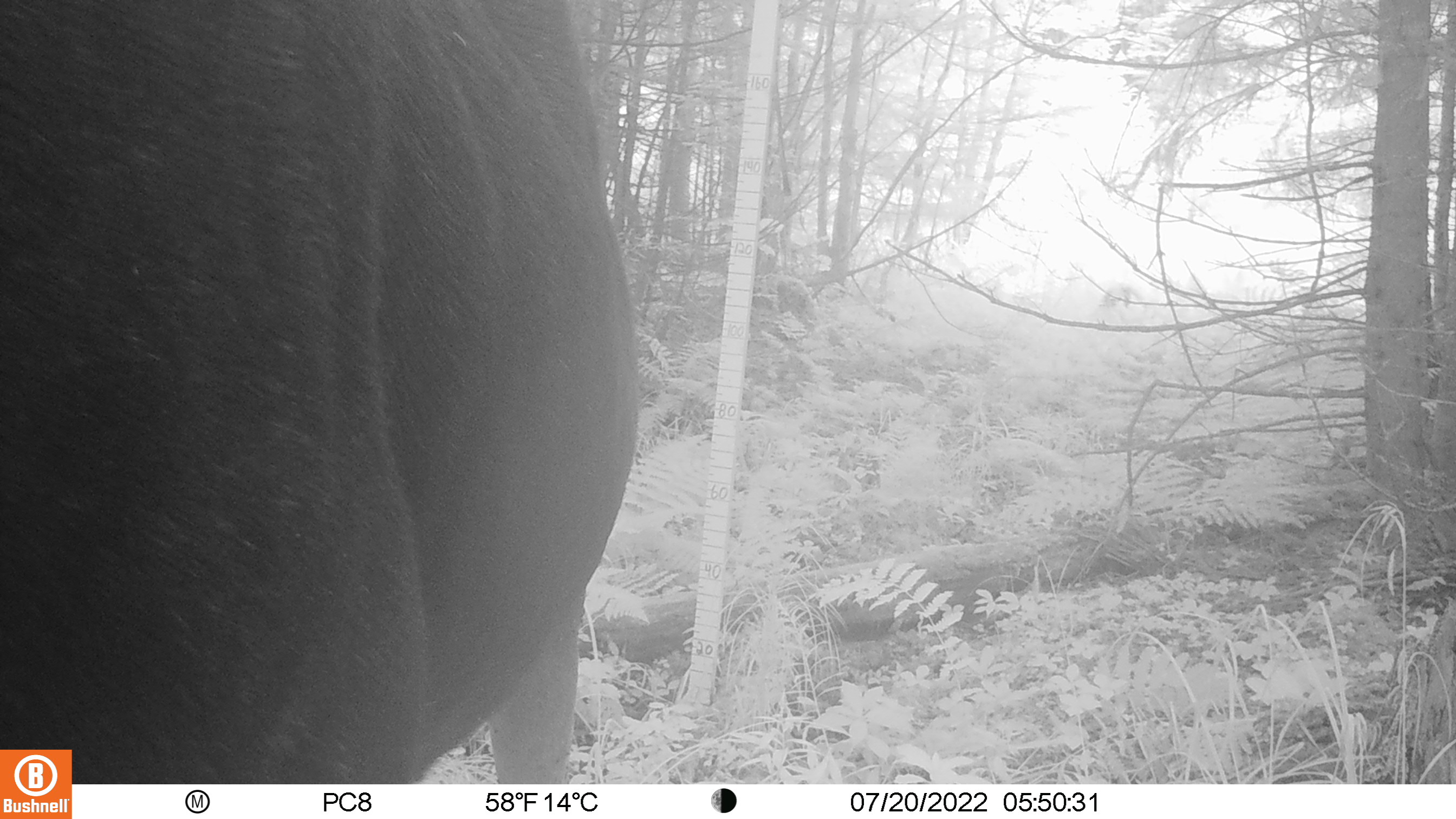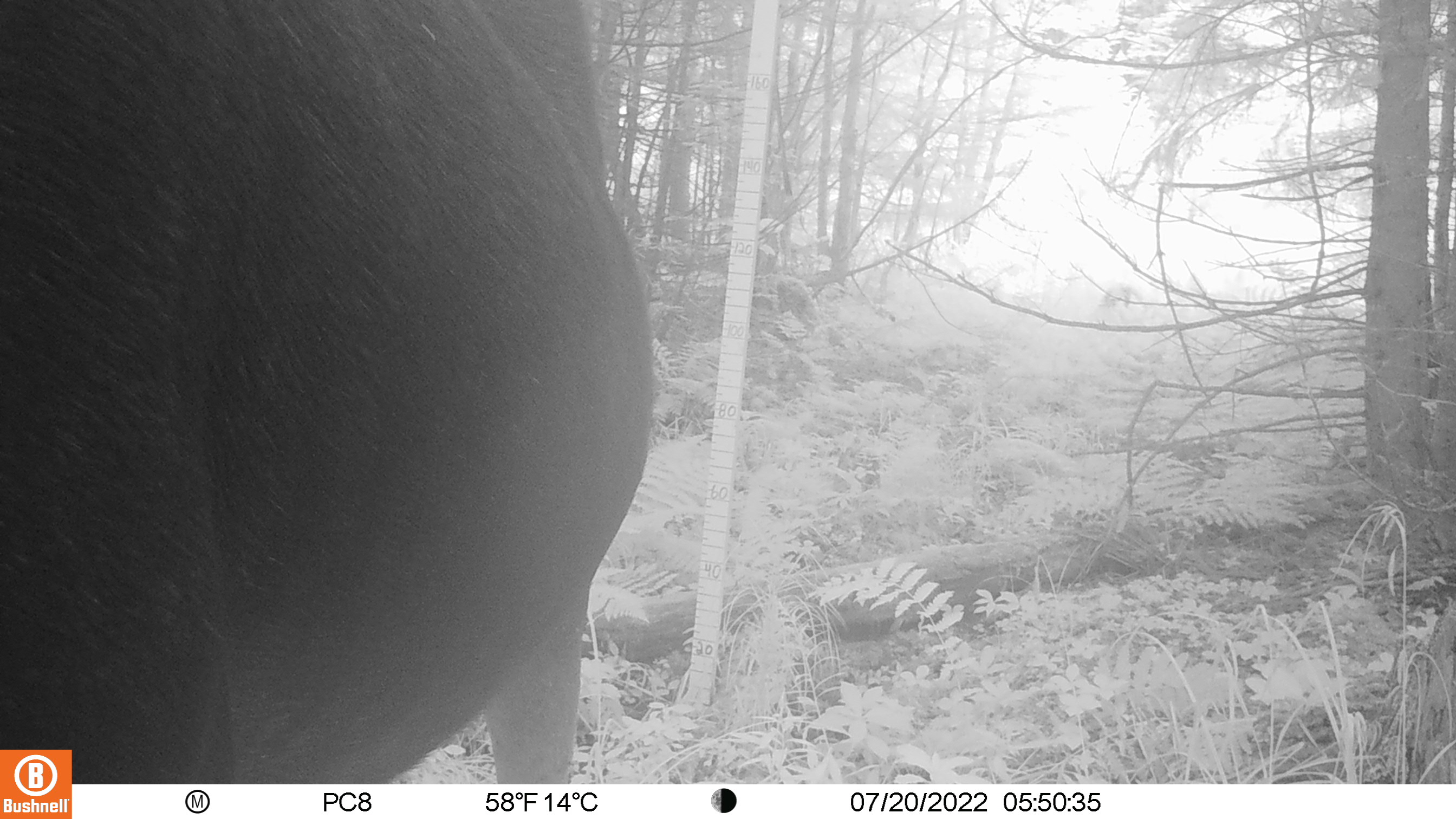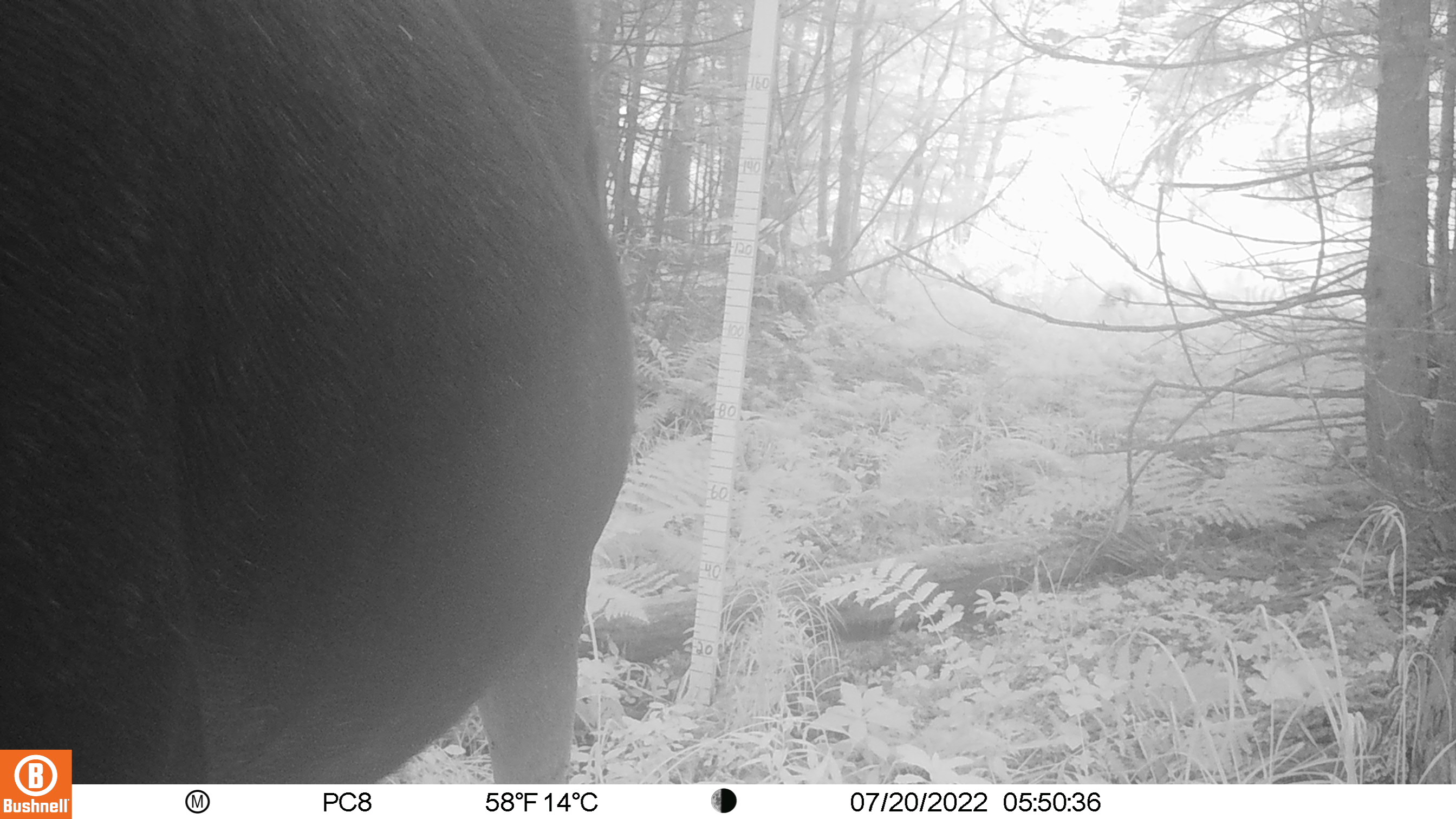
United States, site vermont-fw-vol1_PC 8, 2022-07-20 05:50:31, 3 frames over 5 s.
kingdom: Animalia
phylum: Chordata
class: Mammalia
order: Artiodactyla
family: Cervidae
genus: Alces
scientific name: Alces alces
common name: moose